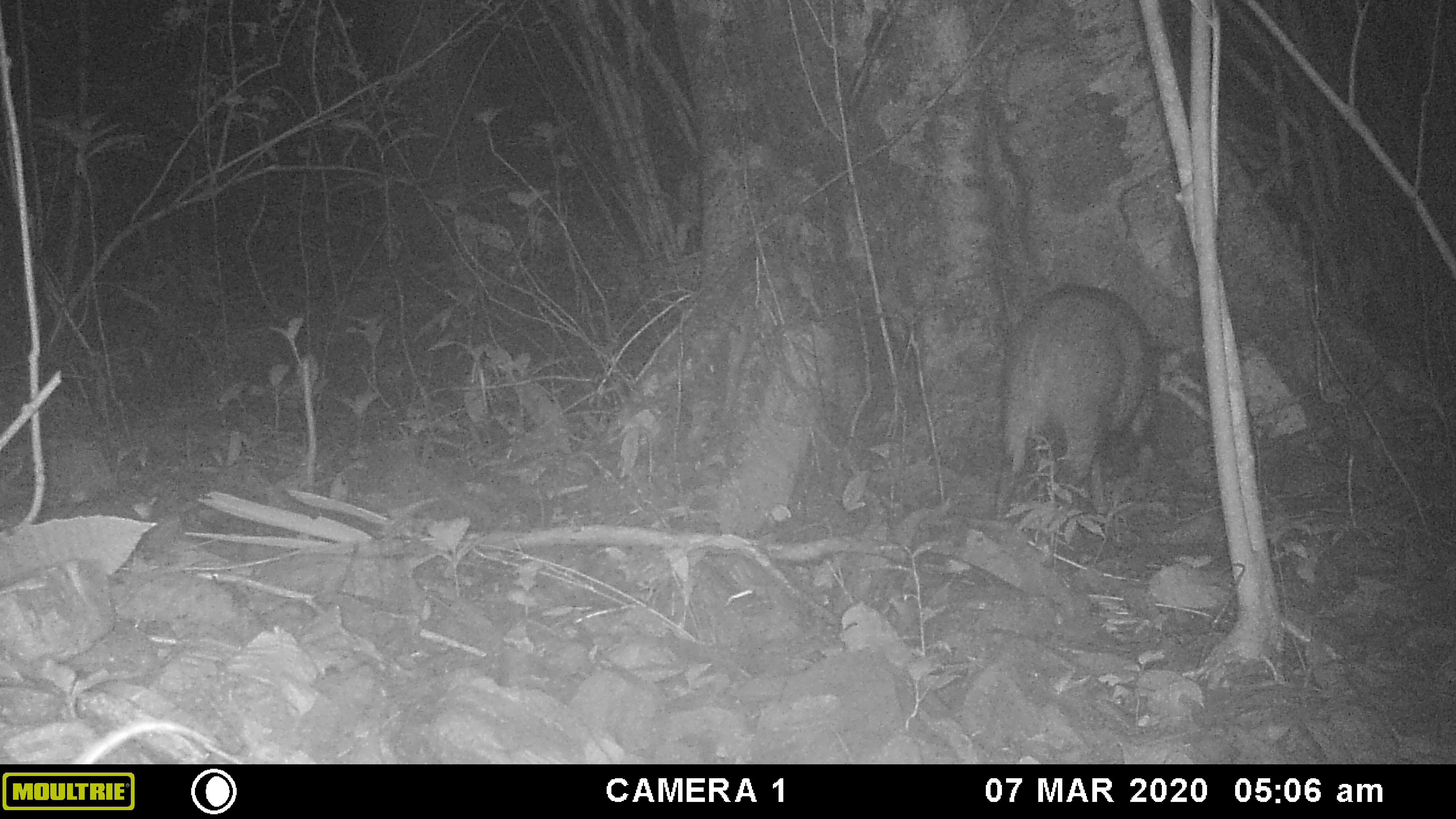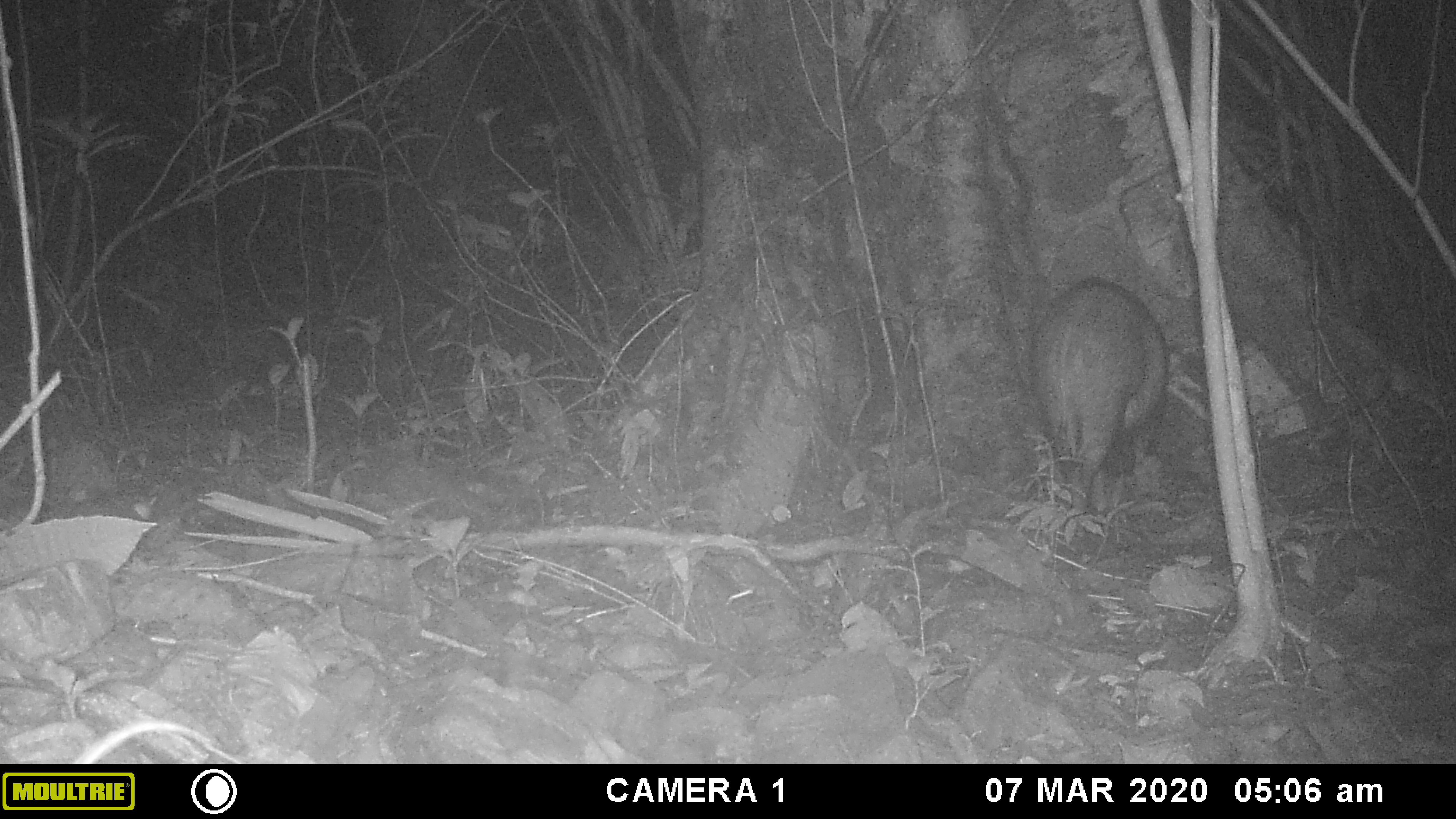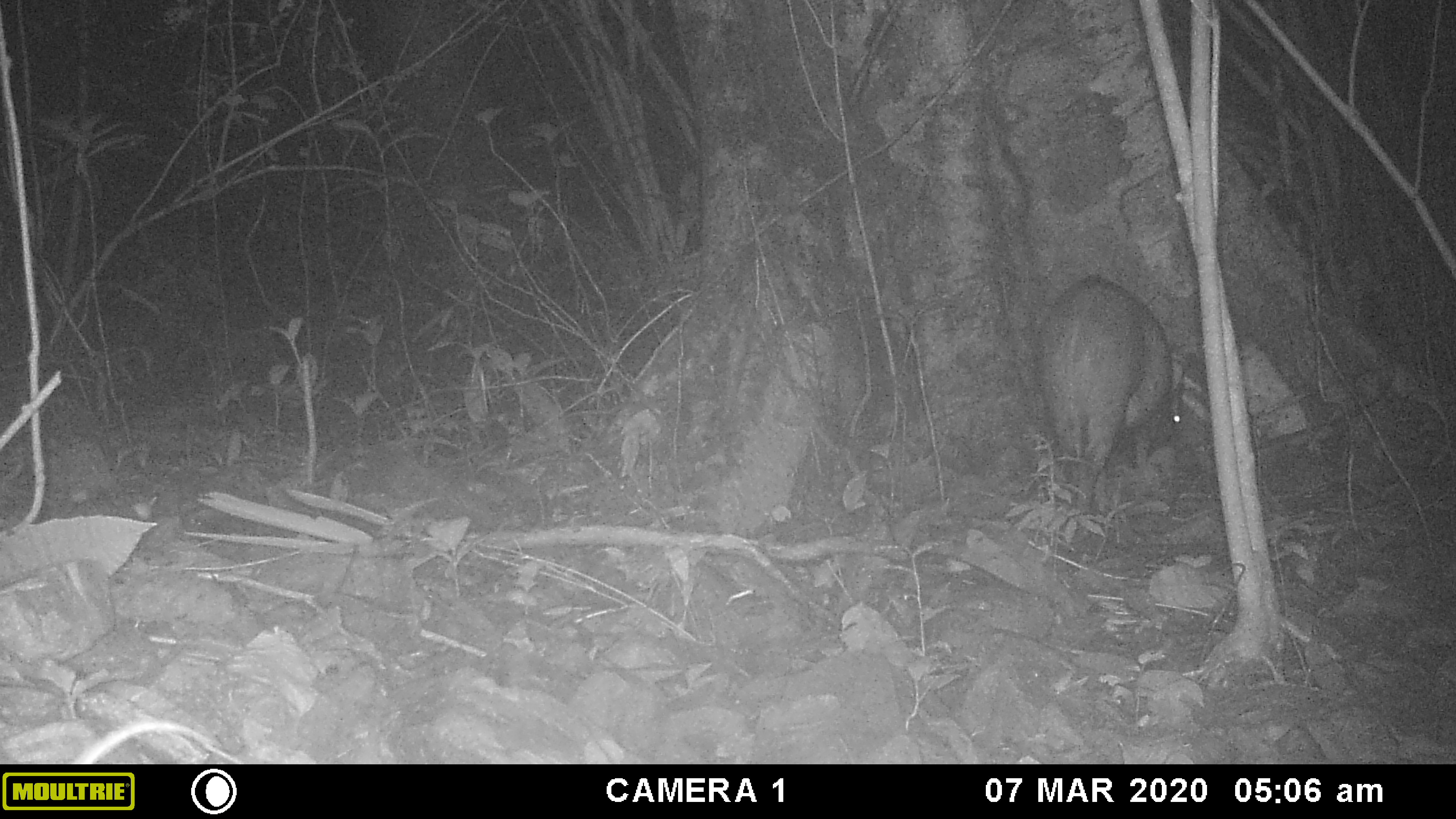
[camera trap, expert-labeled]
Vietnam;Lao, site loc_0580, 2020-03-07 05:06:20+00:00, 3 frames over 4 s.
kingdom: Animalia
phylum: Chordata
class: Mammalia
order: Artiodactyla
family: Suidae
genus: Sus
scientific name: Sus scrofa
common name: eurasian wild pig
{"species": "eurasian wild pig (Sus scrofa)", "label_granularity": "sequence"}